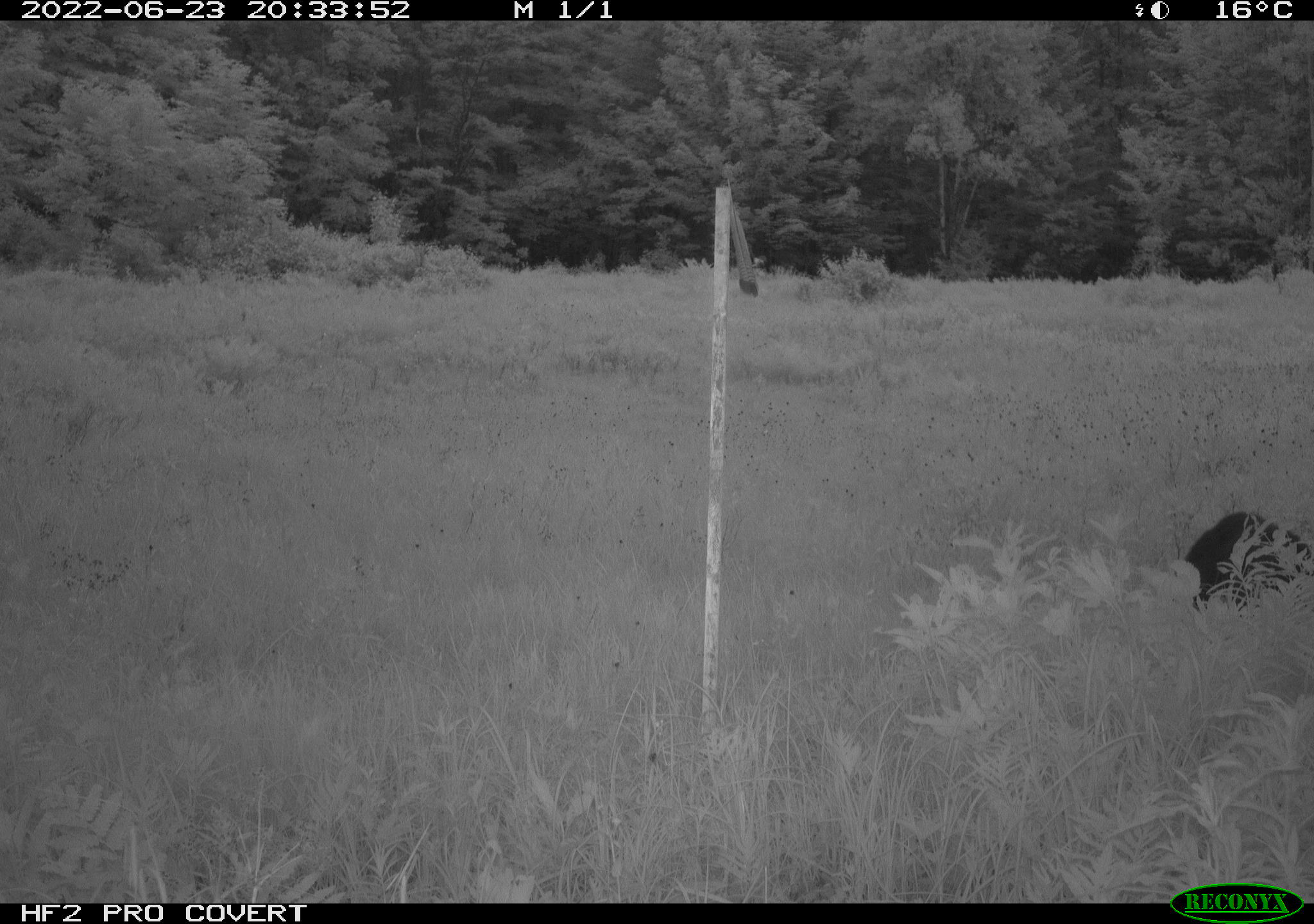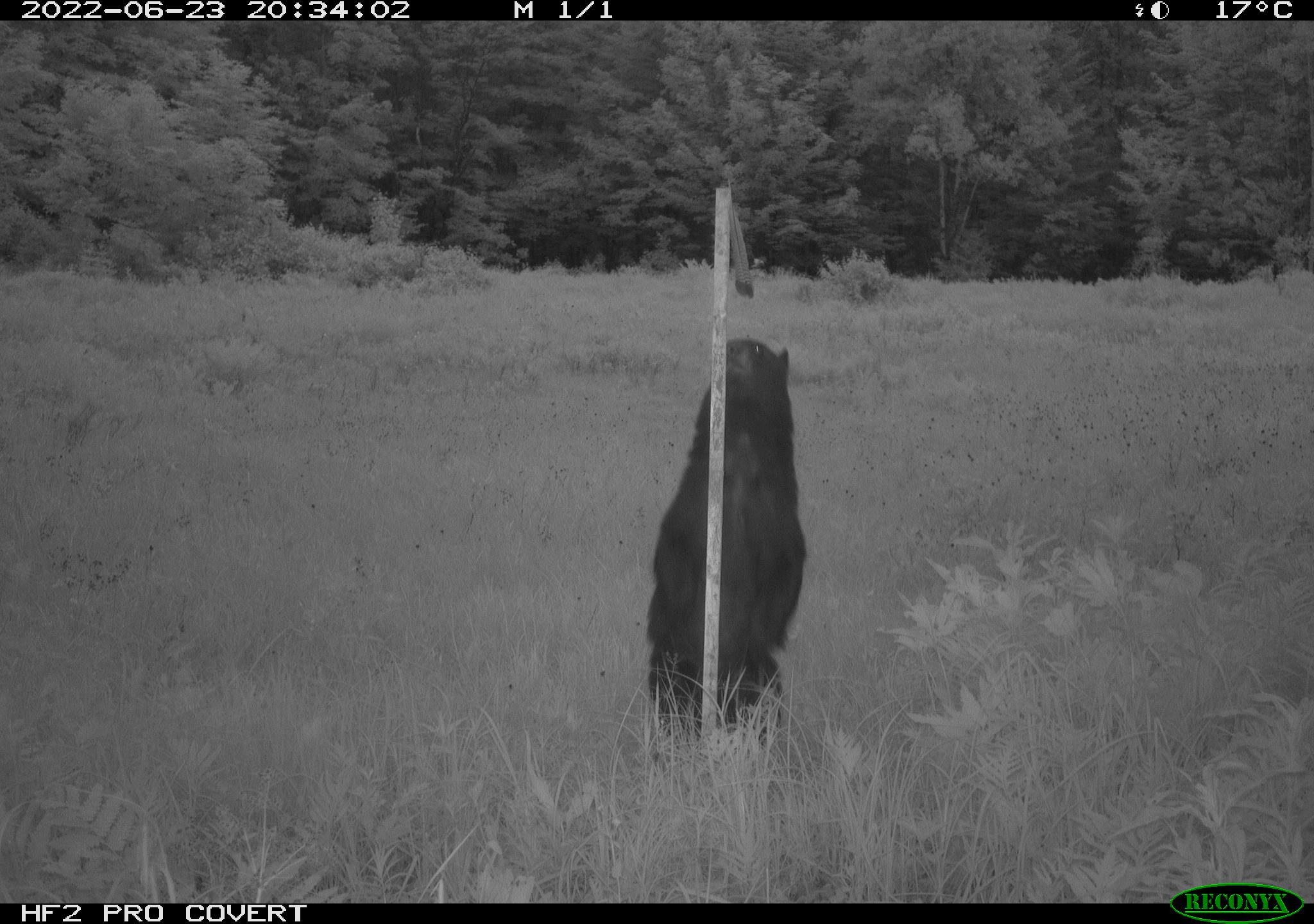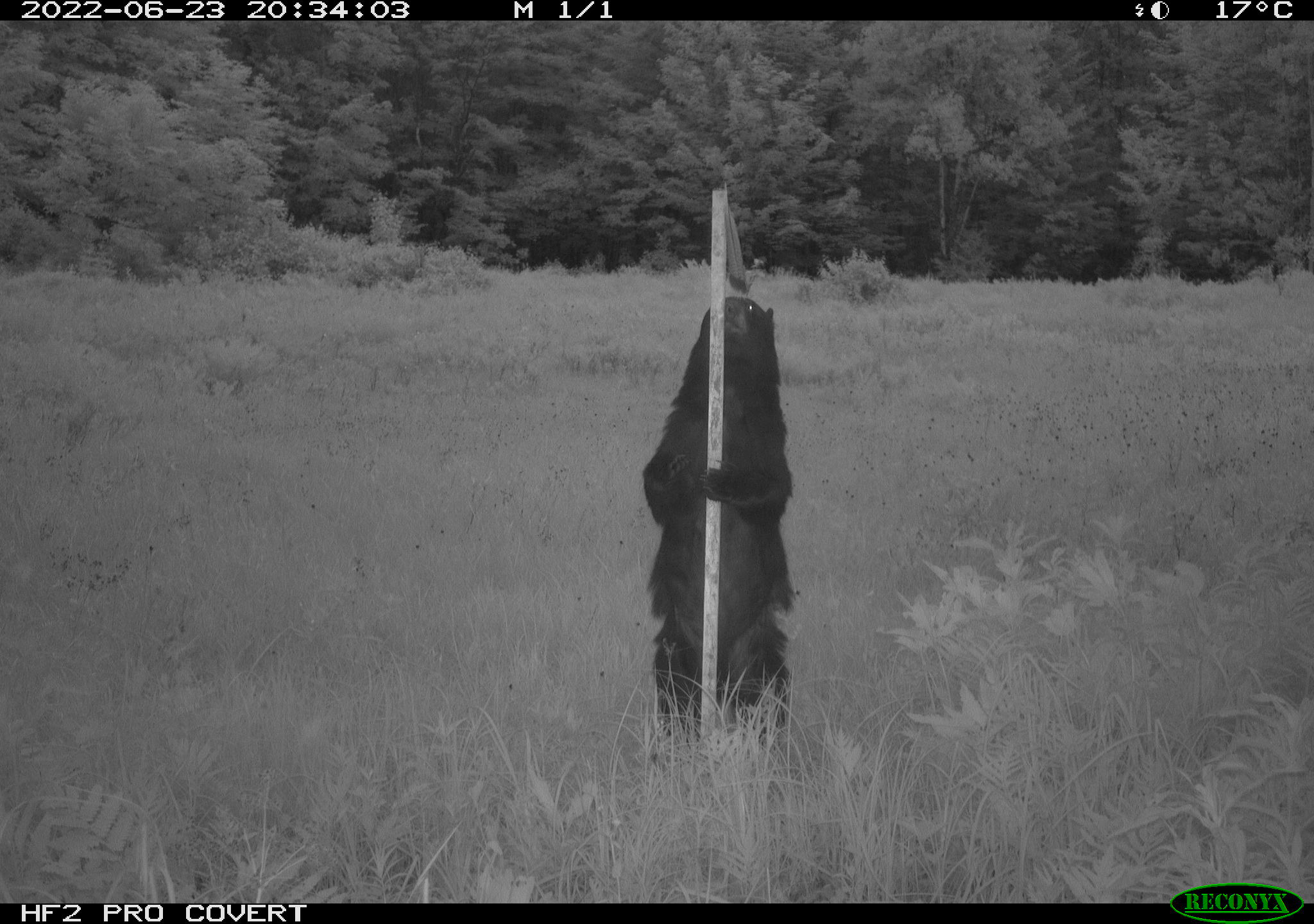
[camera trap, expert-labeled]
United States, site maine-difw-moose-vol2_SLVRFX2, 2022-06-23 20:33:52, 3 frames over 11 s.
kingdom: Animalia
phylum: Chordata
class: Mammalia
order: Carnivora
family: Ursidae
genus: Ursus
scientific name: Ursus americanus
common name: black bear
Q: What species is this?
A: Black bear (Ursus americanus).